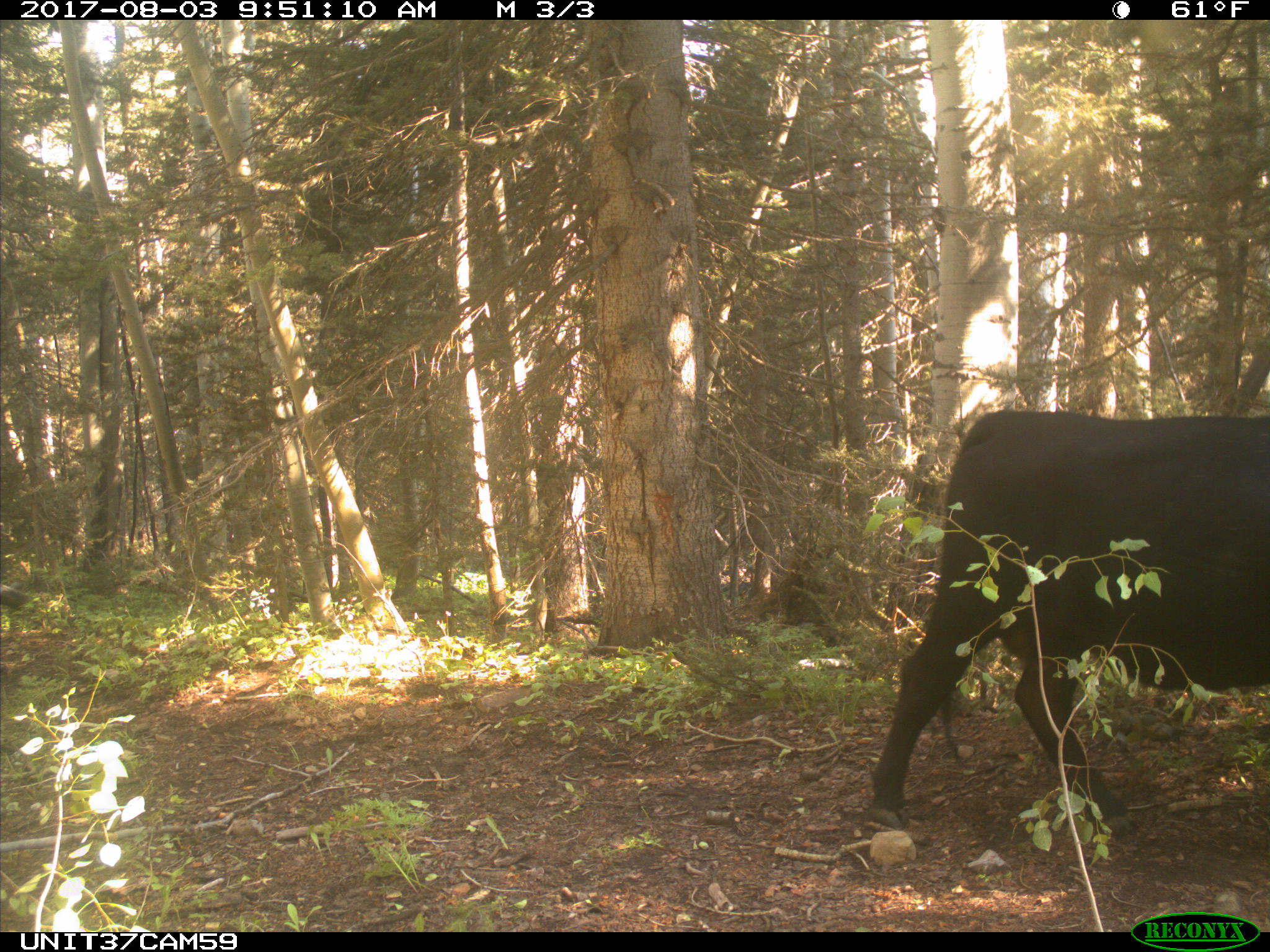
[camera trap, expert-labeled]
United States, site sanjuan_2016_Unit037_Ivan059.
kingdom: Animalia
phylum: Chordata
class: Mammalia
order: Artiodactyla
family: Bovidae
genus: Bos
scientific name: Bos taurus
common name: domestic cow